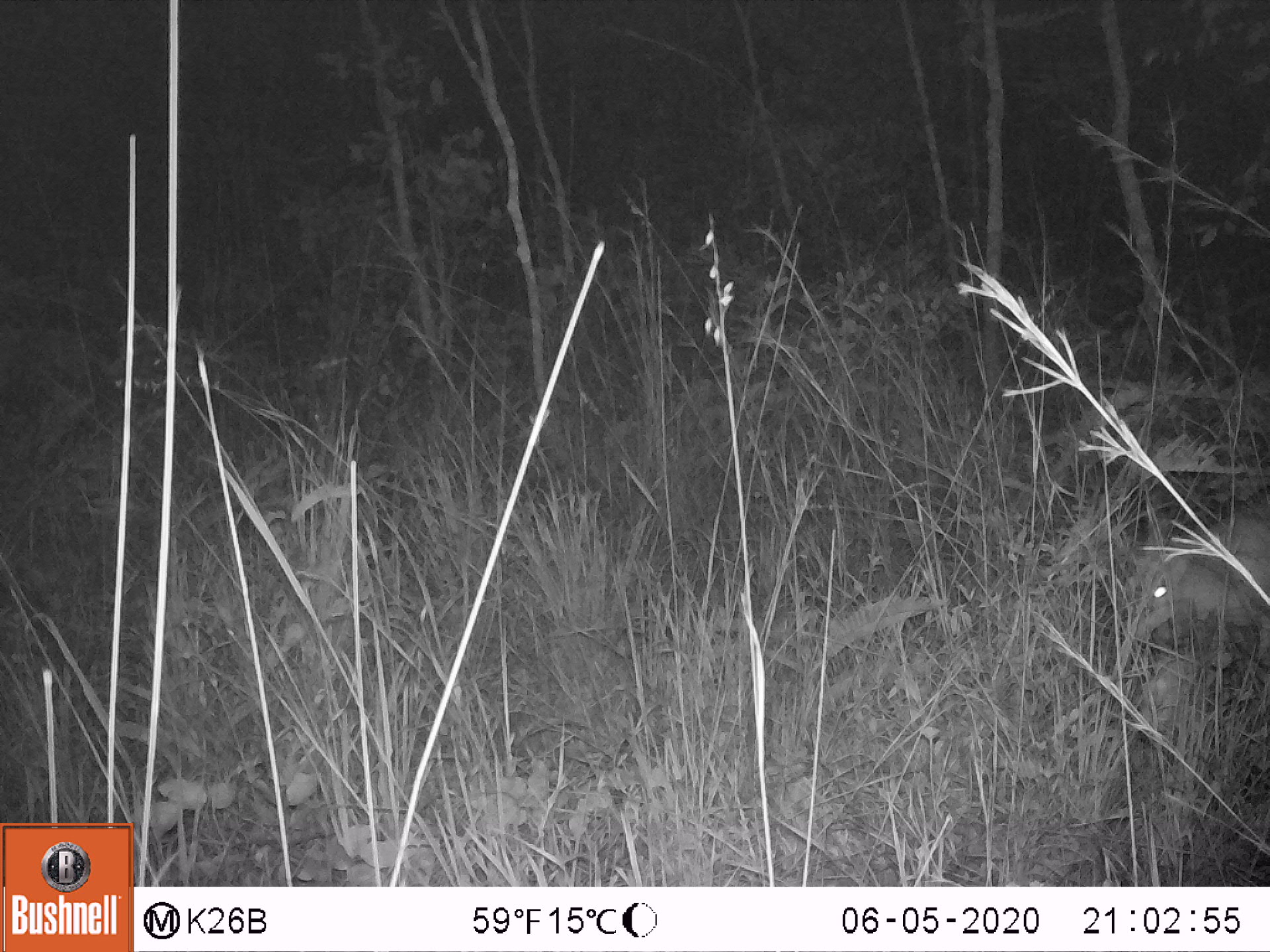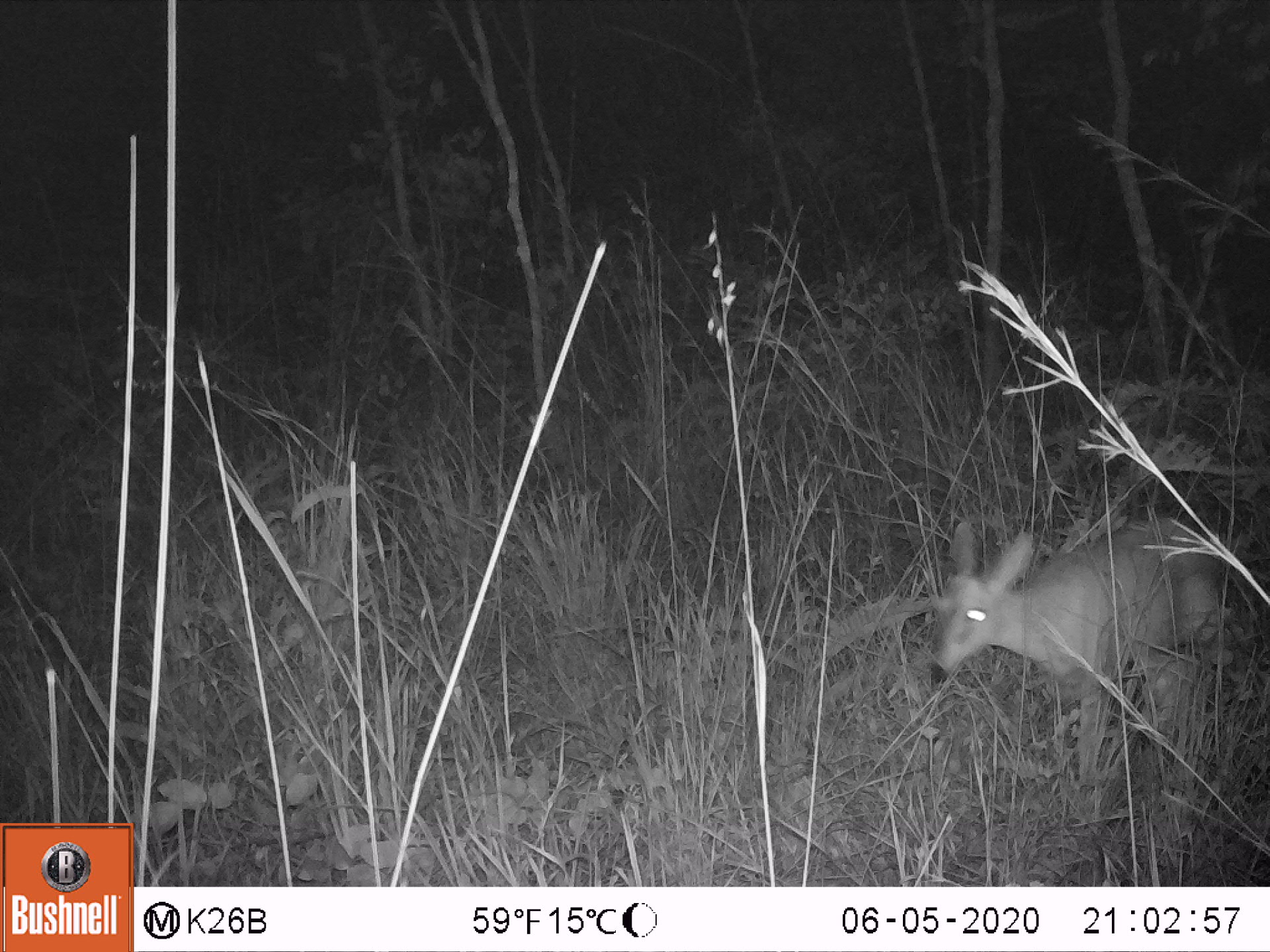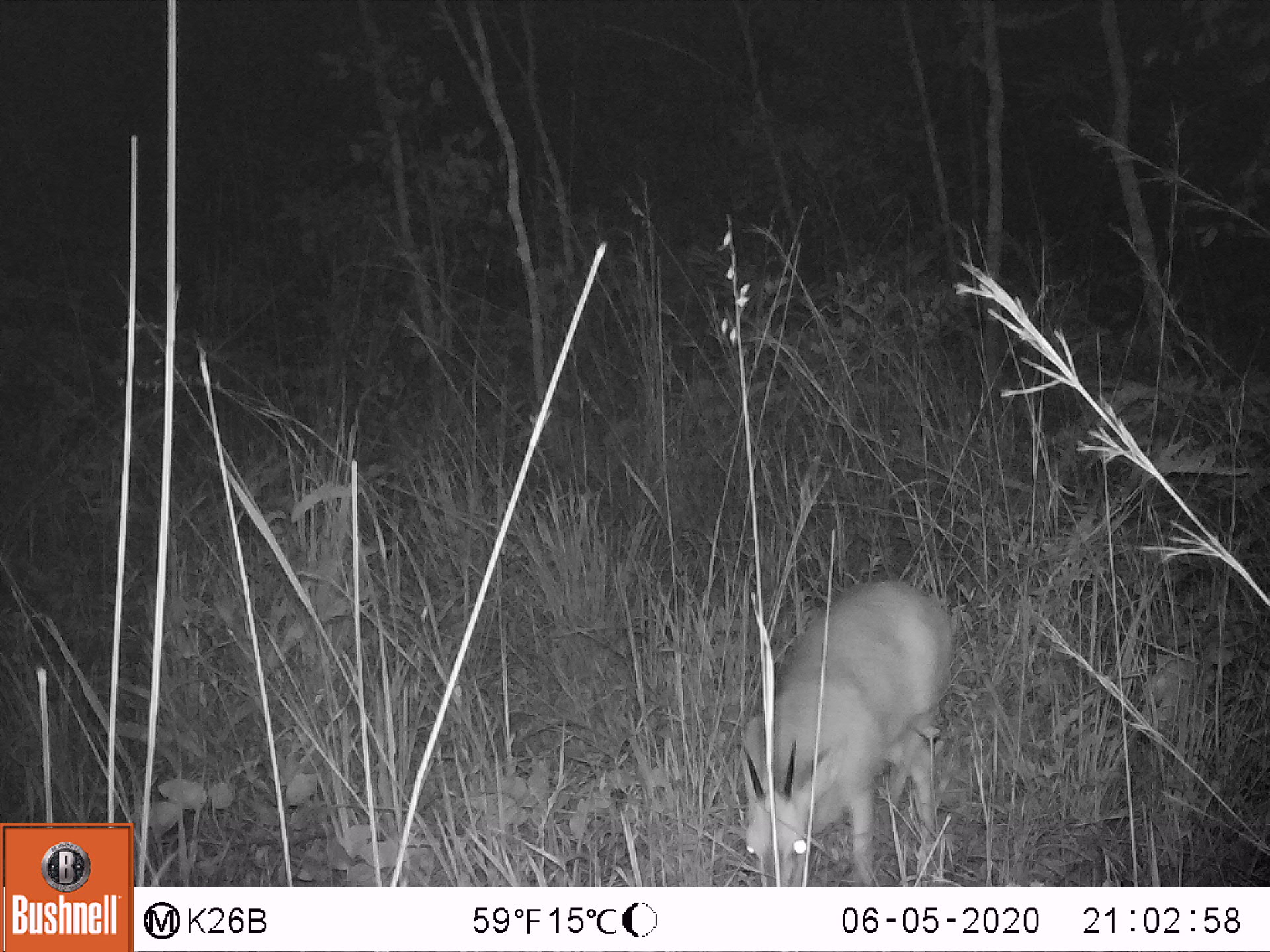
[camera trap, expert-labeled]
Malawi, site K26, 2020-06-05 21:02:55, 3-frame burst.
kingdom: Animalia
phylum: Chordata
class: Mammalia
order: Artiodactyla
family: Bovidae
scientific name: Antilopinae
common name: small antelope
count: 1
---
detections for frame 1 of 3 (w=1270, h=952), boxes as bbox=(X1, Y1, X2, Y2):
small antelope: bbox=(1122, 488, 1265, 645)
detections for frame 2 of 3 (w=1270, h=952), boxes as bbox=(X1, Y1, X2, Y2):
small antelope: bbox=(917, 511, 1228, 766)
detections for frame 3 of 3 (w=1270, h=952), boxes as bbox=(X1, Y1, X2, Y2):
small antelope: bbox=(742, 572, 959, 880)